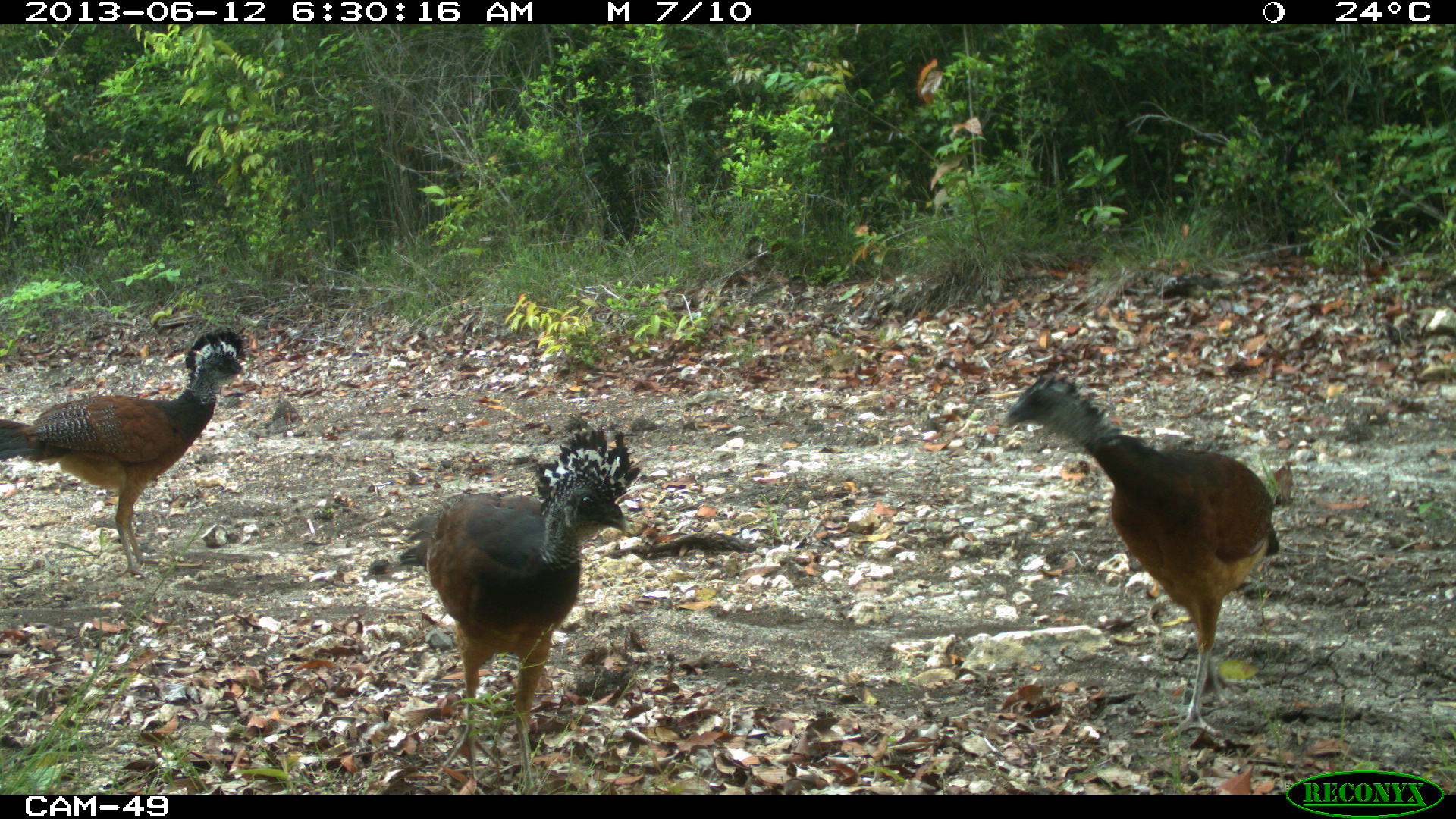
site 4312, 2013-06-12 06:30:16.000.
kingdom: Animalia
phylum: Chordata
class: Aves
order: Galliformes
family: Cracidae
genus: Crax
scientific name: Crax rubra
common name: great curassow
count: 3